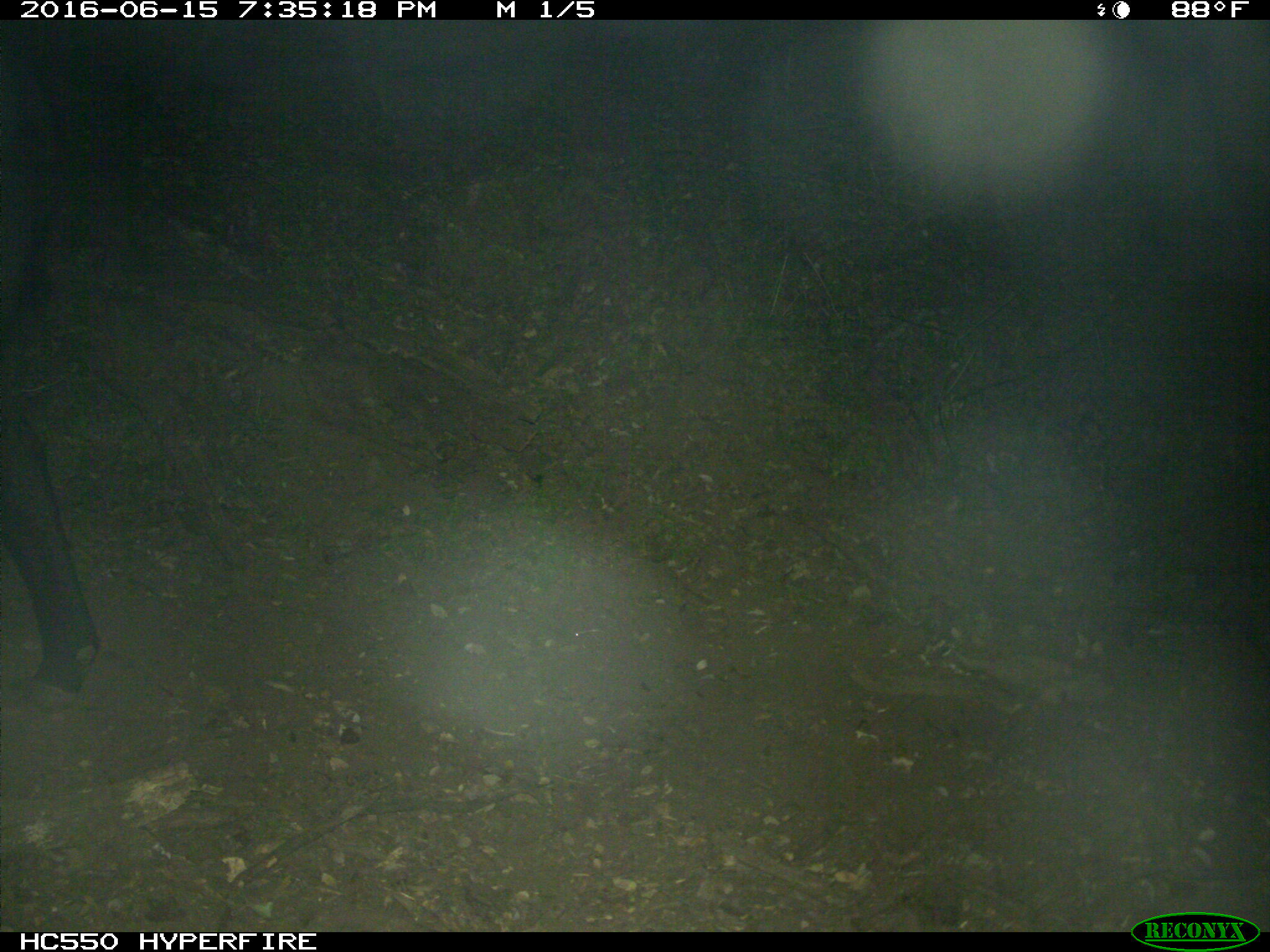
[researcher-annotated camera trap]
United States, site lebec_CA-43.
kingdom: Animalia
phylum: Chordata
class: Mammalia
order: Artiodactyla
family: Bovidae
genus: Bos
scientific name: Bos taurus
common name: domestic cow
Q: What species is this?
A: Bos taurus (domestic cow).